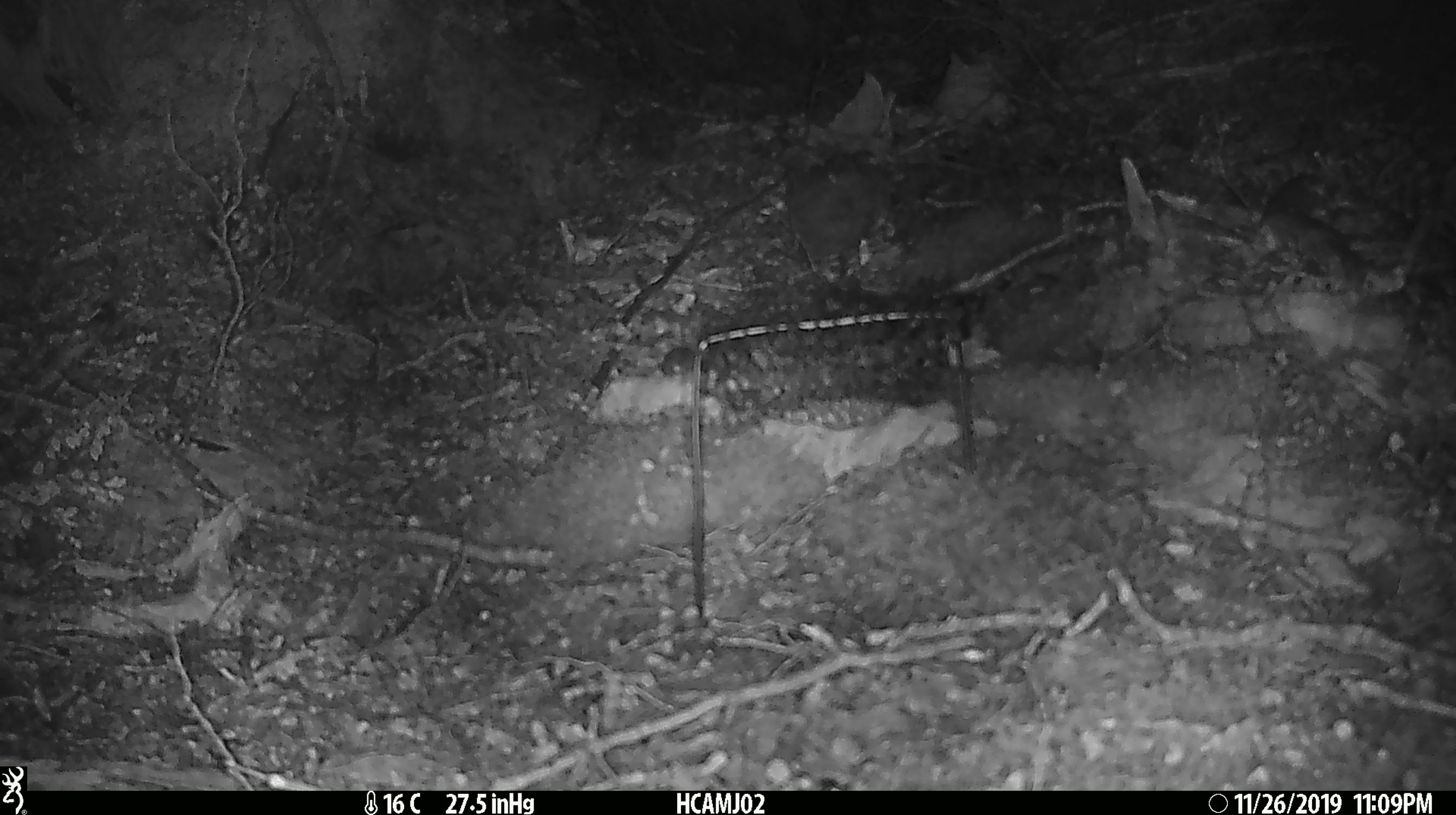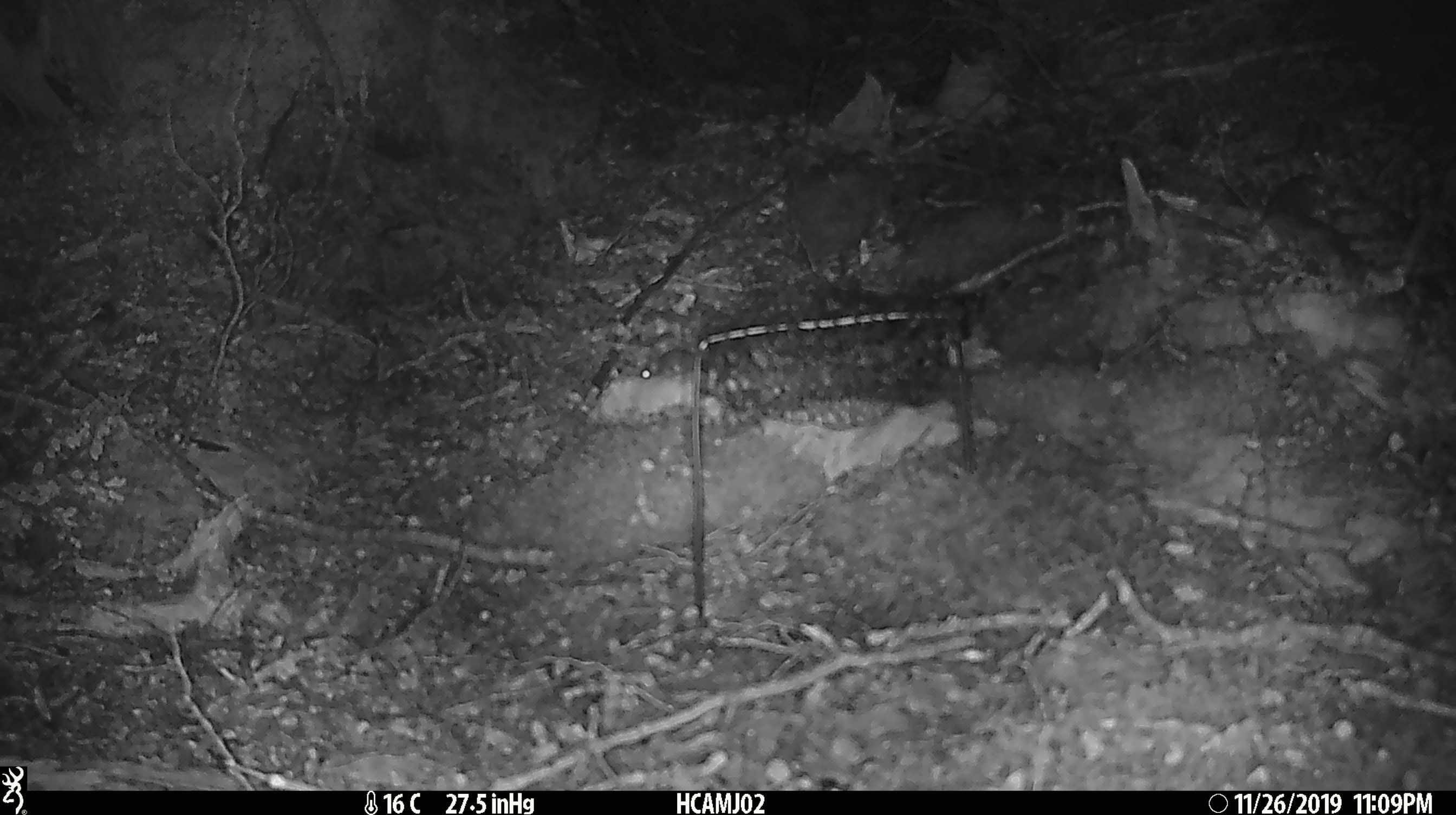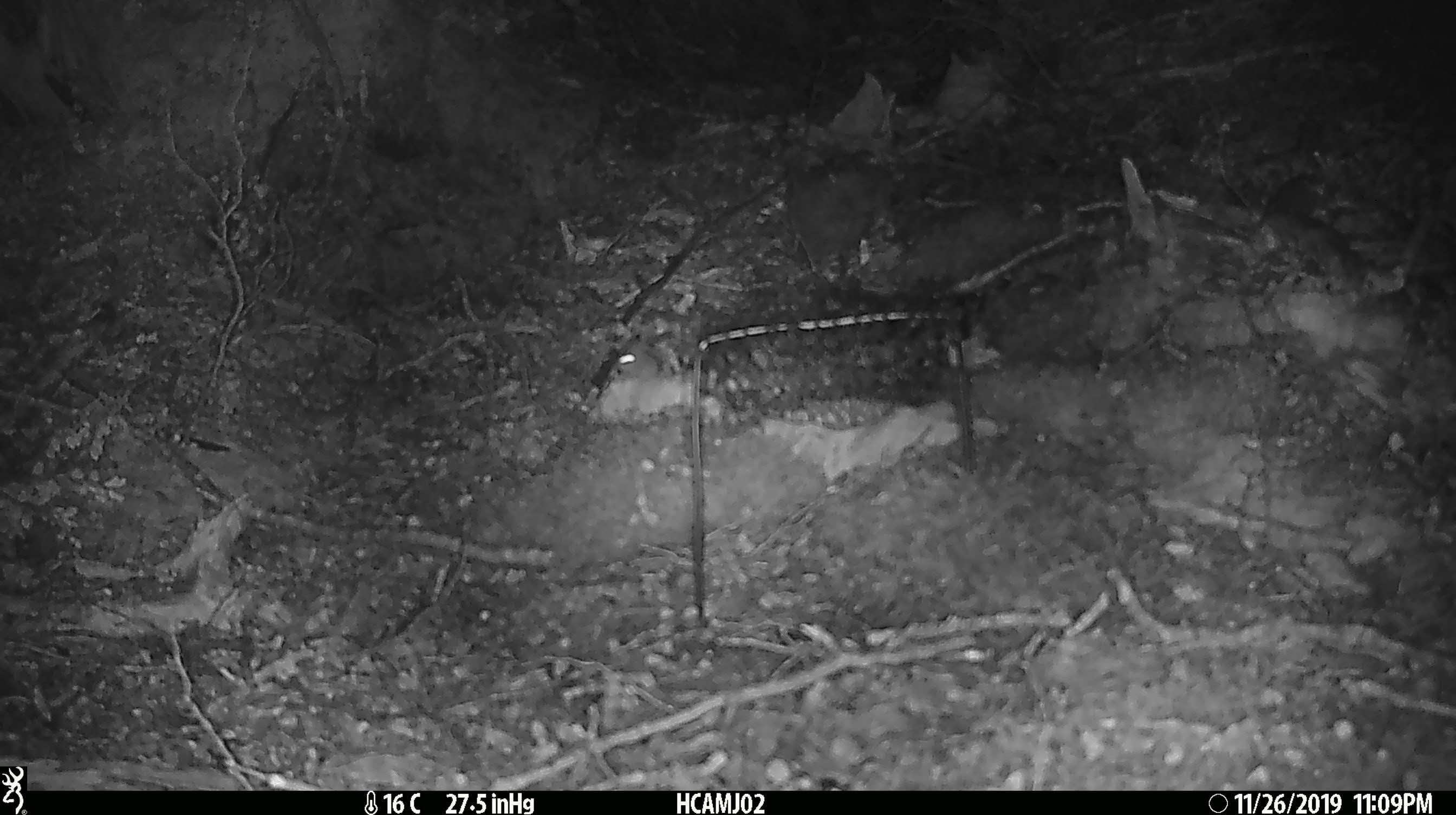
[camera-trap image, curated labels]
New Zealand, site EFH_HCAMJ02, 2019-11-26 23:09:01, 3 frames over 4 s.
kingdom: Animalia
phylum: Chordata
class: Mammalia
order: Rodentia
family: Muridae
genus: Mus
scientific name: Mus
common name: mouse